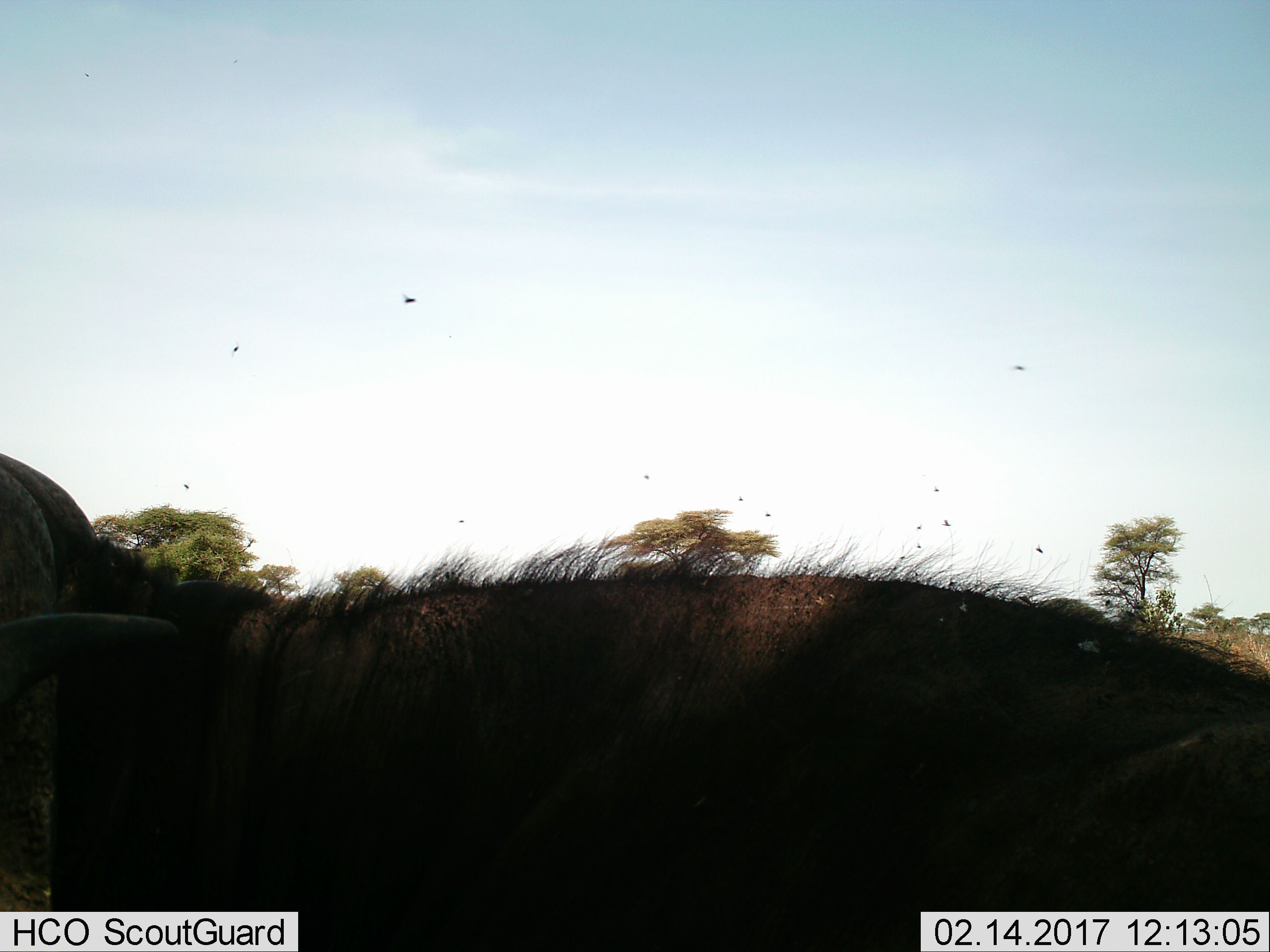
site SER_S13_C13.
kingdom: Animalia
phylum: Chordata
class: Mammalia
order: Artiodactyla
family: Bovidae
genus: Syncerus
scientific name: Syncerus caffer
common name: african buffalo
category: buffalo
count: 1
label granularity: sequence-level